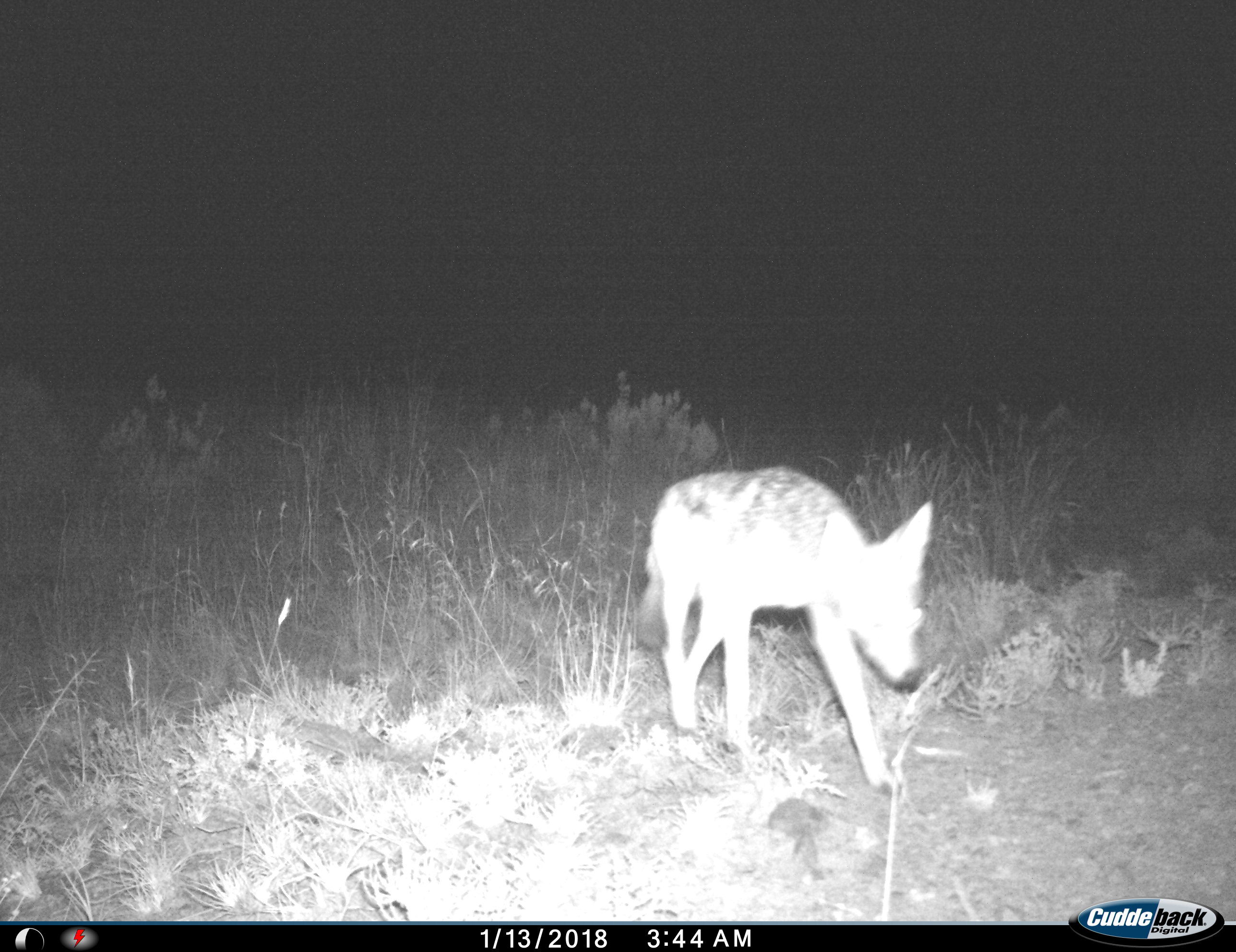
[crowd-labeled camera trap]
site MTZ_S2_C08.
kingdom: Animalia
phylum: Chordata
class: Mammalia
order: Carnivora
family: Canidae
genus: Lupulella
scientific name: Lupulella mesomelas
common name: black-backed jackal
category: jackalblackbacked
Jackalblackbacked (black-backed jackal) (Lupulella mesomelas), count 1. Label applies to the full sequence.